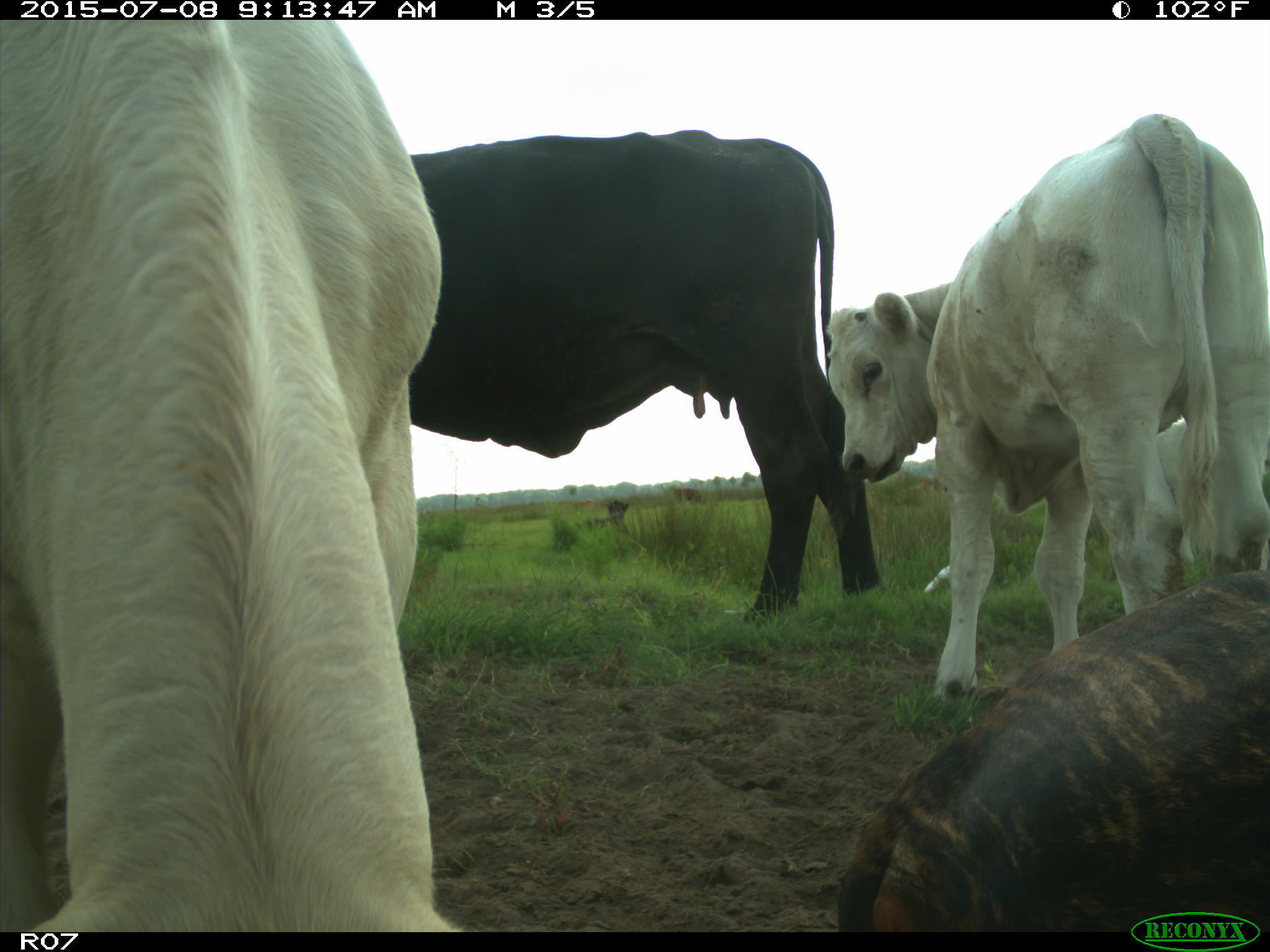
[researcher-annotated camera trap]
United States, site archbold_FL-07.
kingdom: Animalia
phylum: Chordata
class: Mammalia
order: Artiodactyla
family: Bovidae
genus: Bos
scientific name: Bos taurus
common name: domestic cow